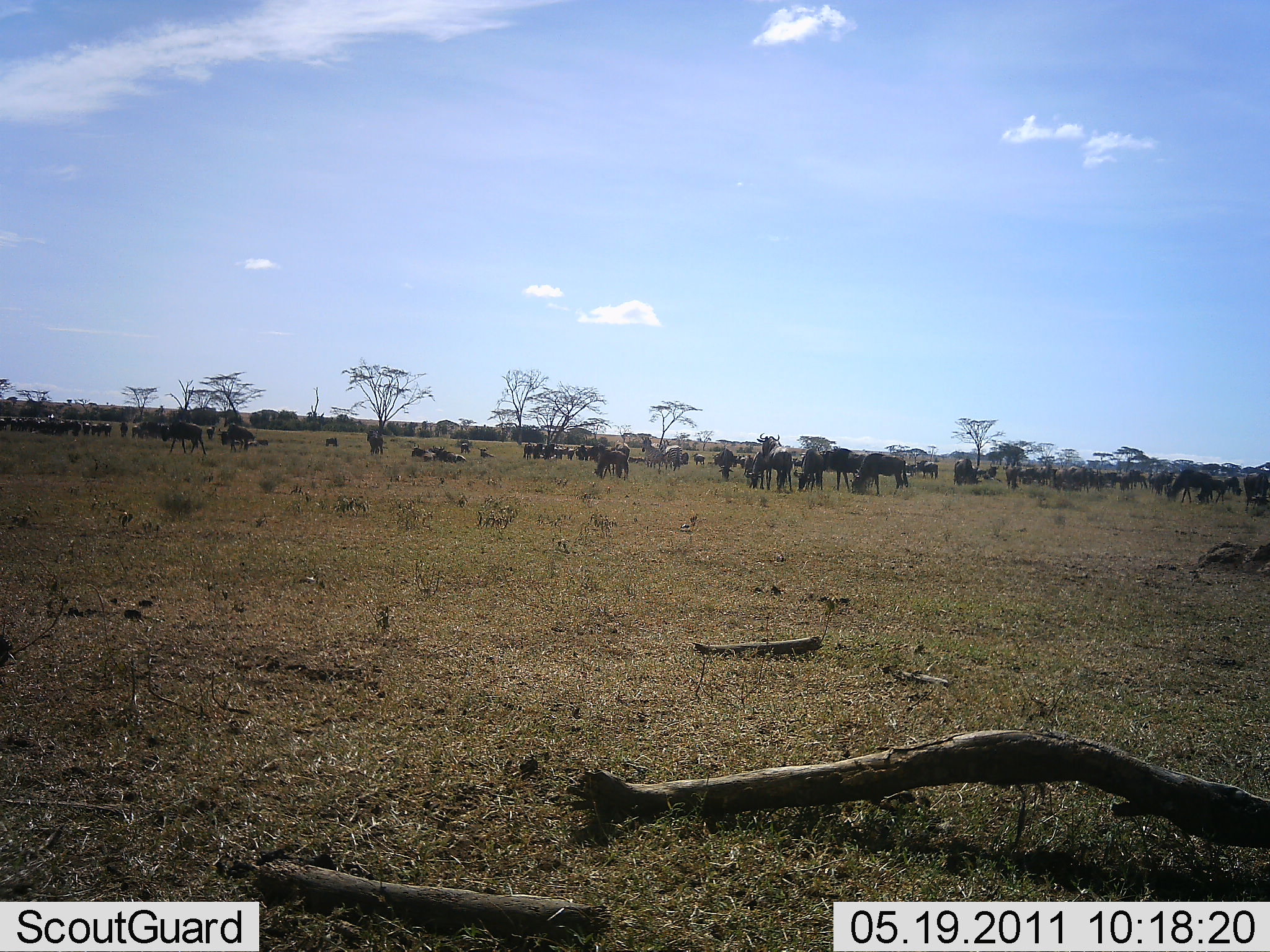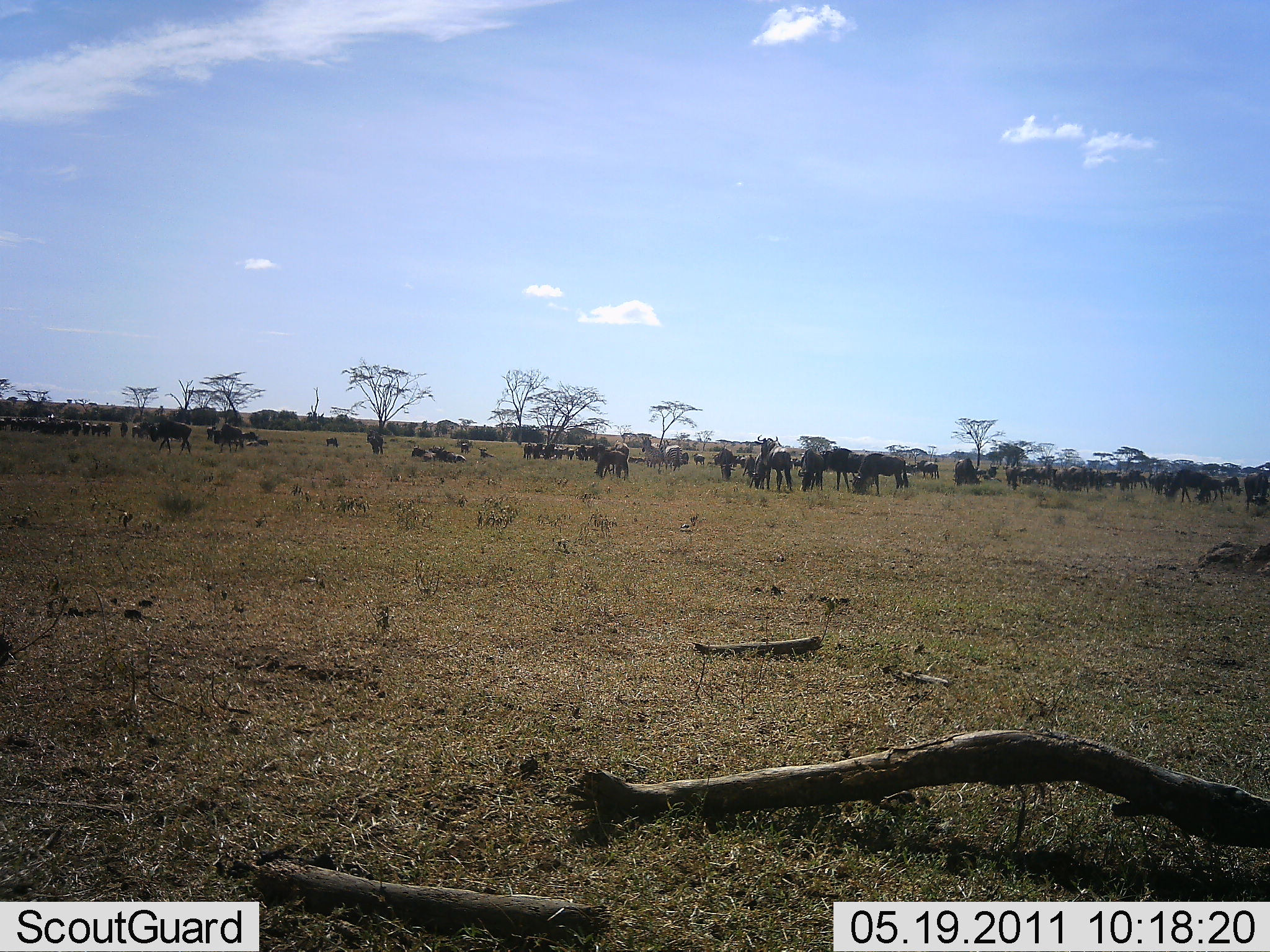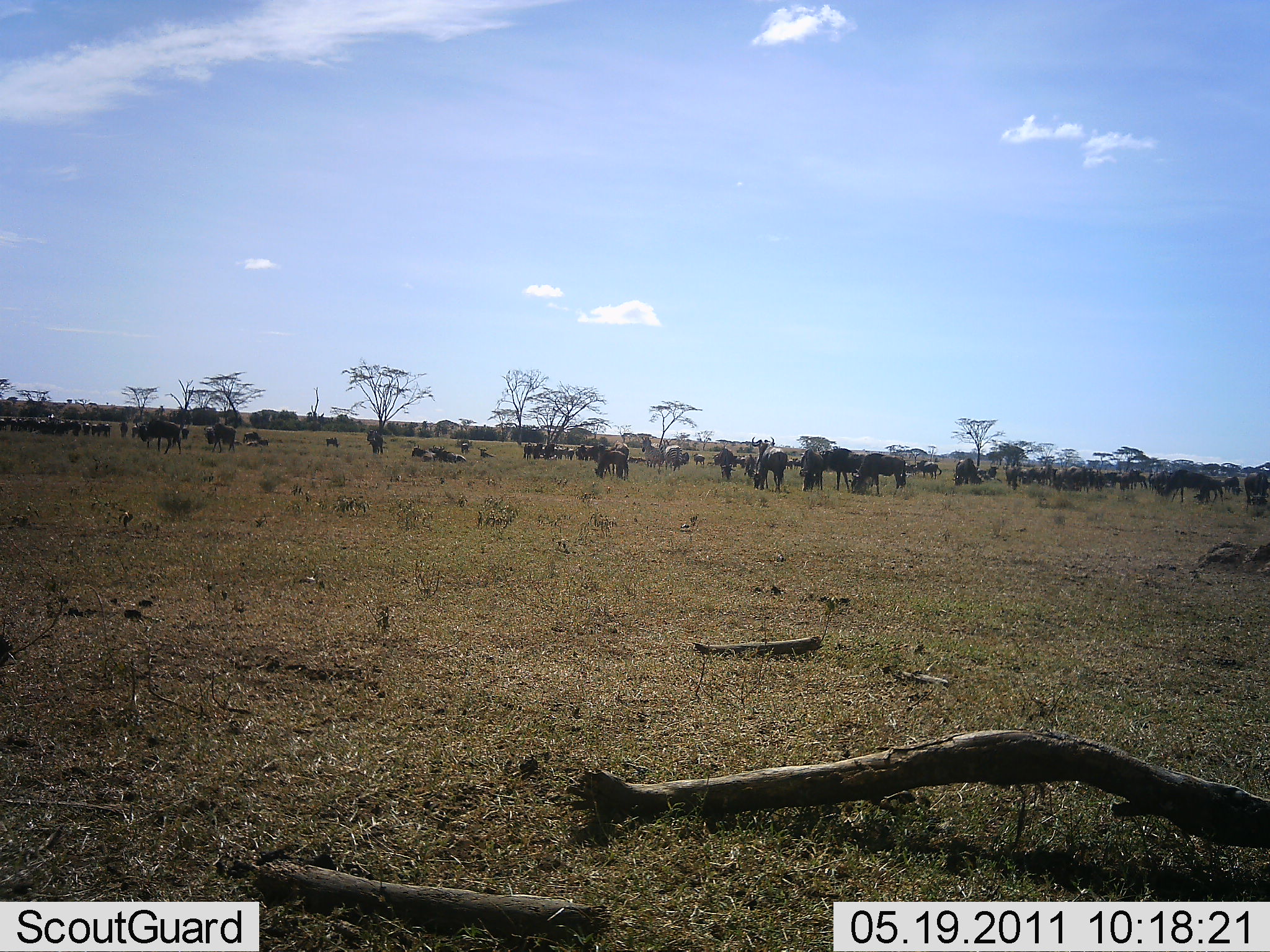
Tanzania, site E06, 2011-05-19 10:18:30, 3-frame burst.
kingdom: Animalia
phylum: Chordata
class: Mammalia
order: Artiodactyla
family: Bovidae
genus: Connochaetes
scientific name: Connochaetes taurinus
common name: blue wildebeest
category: wildebeest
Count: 51+.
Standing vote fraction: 73%.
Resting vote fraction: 40%.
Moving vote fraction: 53%.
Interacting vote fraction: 7%.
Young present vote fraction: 0%.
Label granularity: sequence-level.